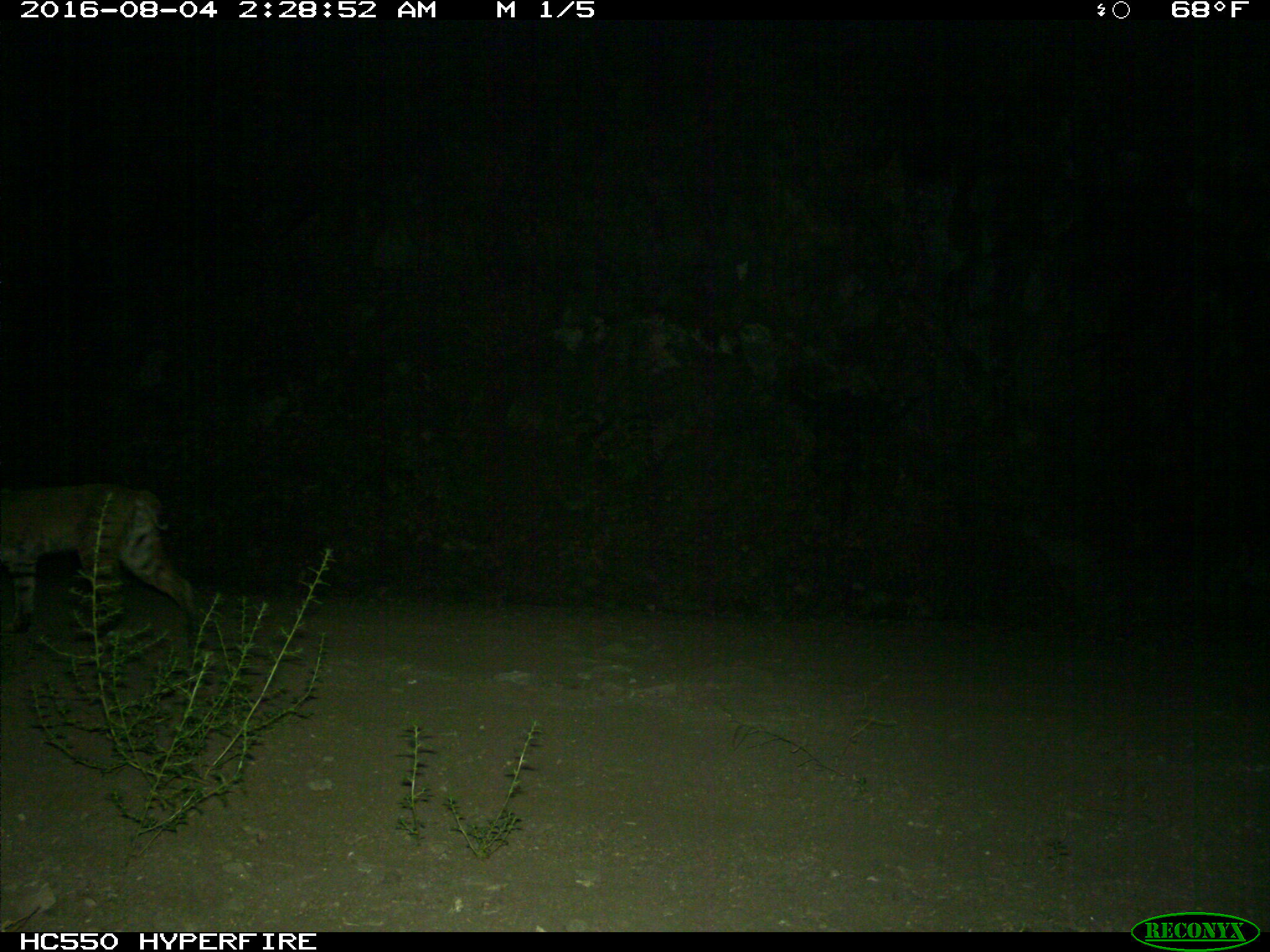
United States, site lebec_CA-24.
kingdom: Animalia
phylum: Chordata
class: Mammalia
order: Carnivora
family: Felidae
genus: Lynx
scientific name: Lynx rufus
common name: bobcat